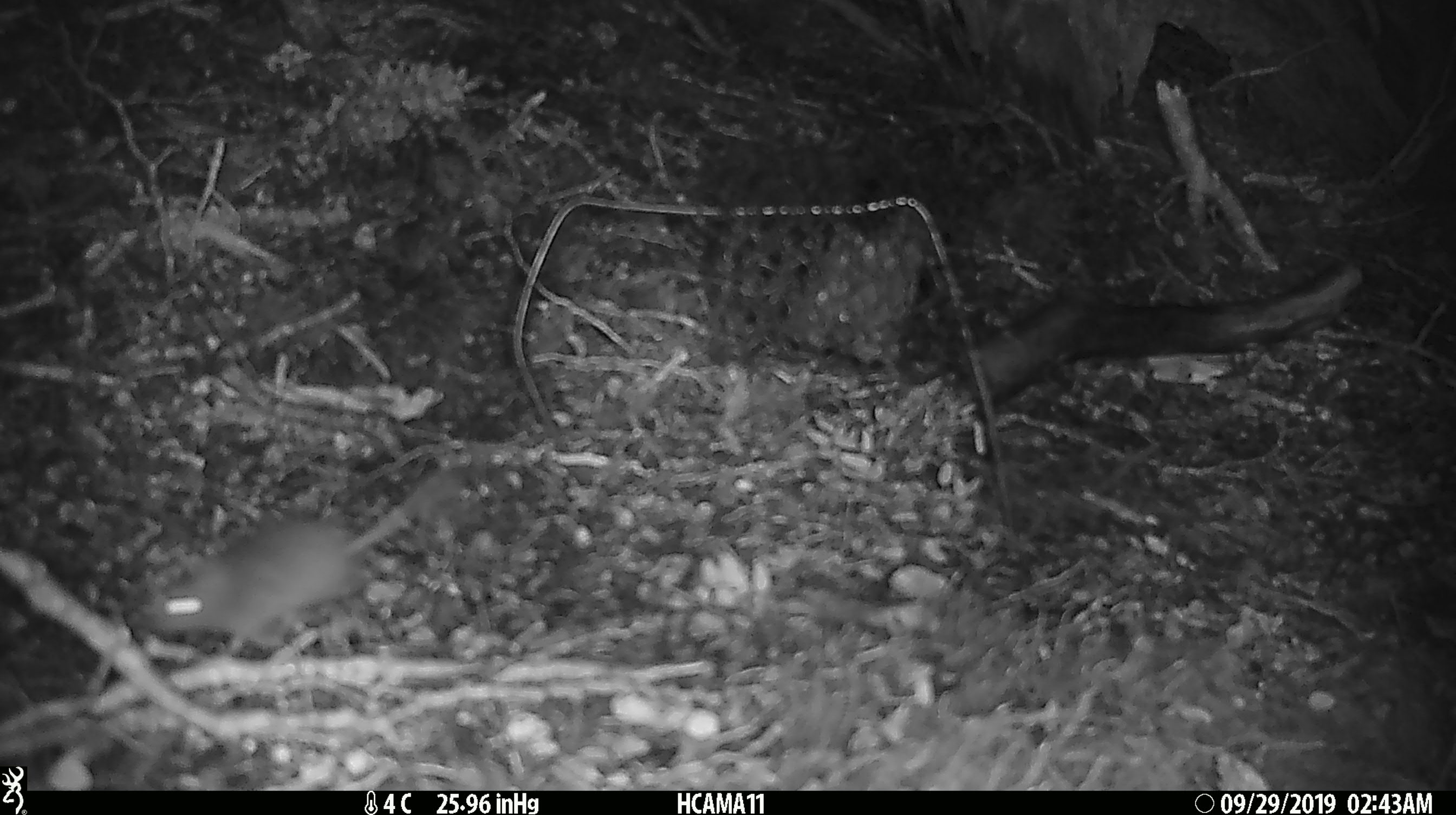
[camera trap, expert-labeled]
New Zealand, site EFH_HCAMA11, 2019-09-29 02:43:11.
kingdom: Animalia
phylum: Chordata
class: Mammalia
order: Rodentia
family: Muridae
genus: Mus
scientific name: Mus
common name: mouse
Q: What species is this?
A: Mouse (Mus).